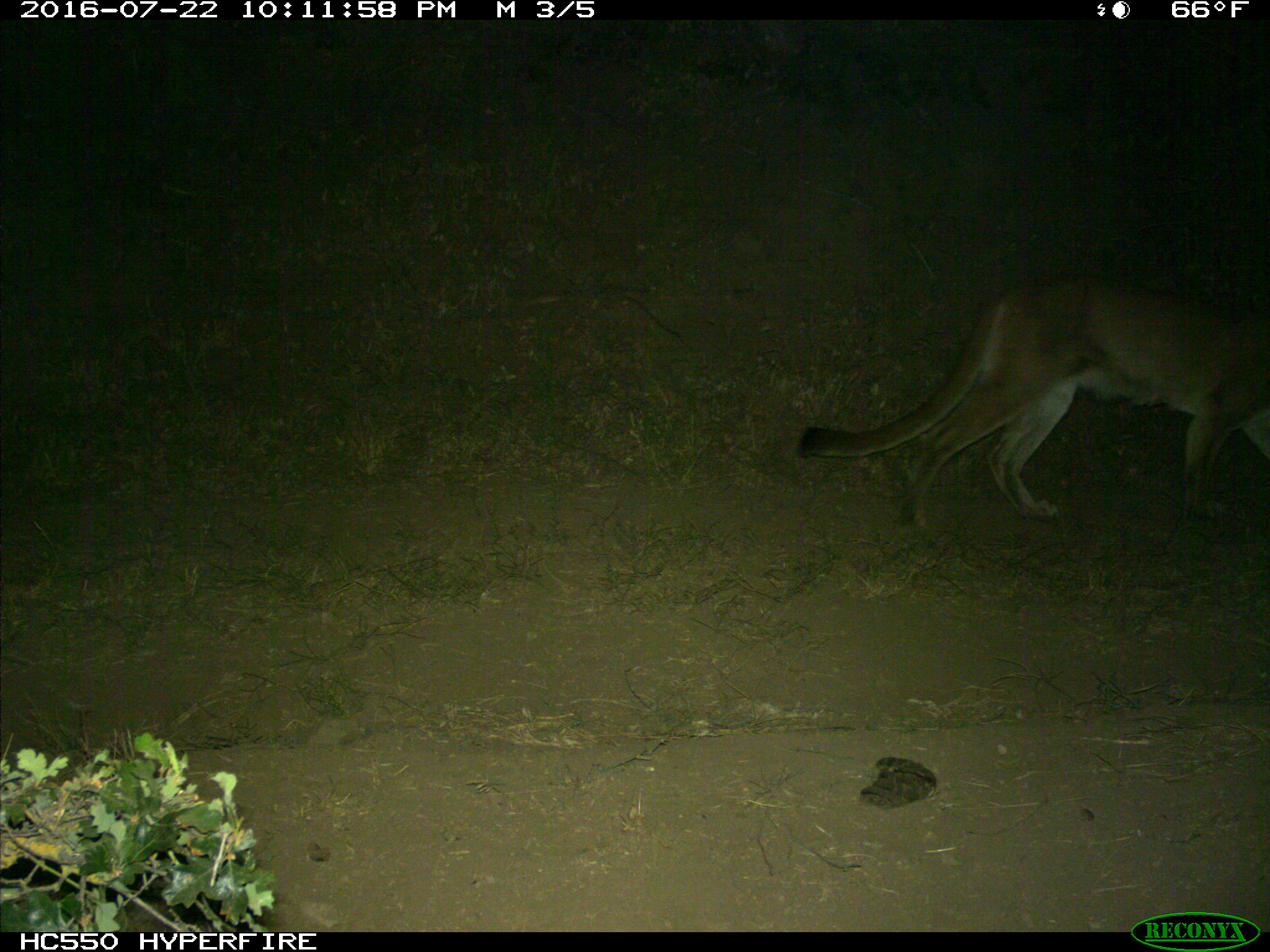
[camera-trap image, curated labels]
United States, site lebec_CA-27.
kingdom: Animalia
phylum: Chordata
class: Mammalia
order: Carnivora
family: Felidae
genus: Puma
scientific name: Puma concolor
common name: mountain lion